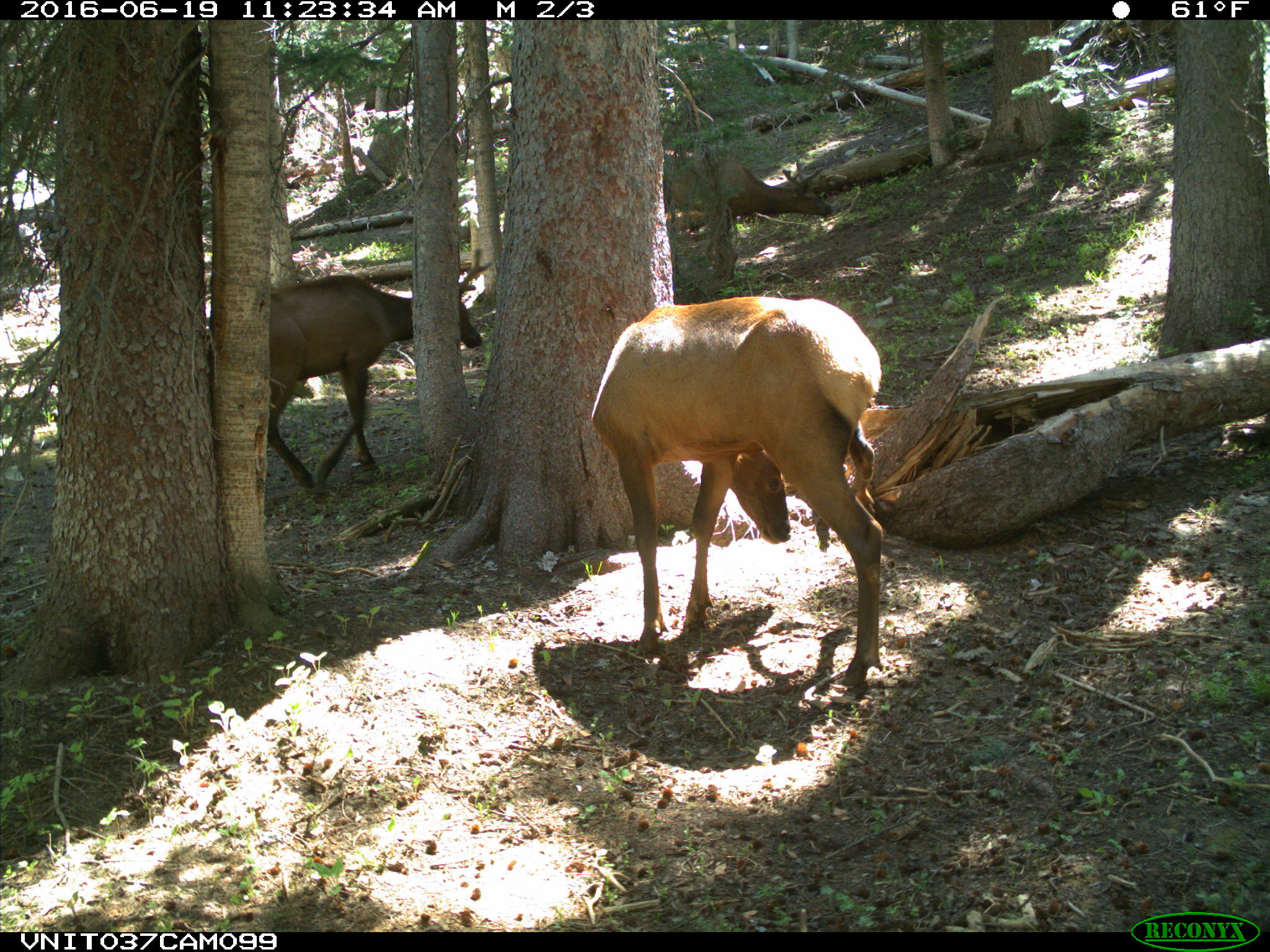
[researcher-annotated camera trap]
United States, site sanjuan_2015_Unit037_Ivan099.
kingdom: Animalia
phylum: Chordata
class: Mammalia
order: Artiodactyla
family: Cervidae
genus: Cervus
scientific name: Cervus elaphus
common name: red deer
Cervus elaphus (red deer).